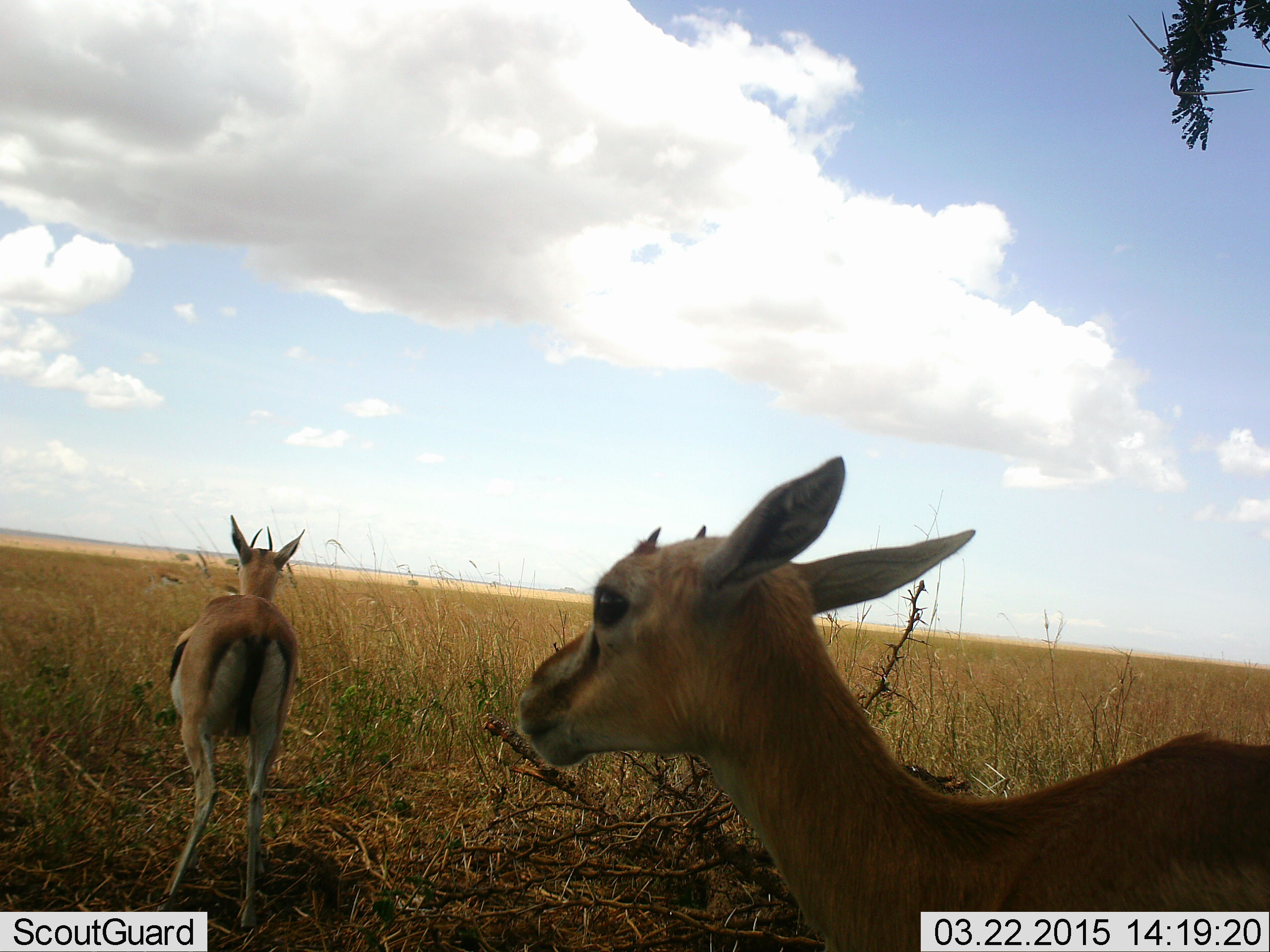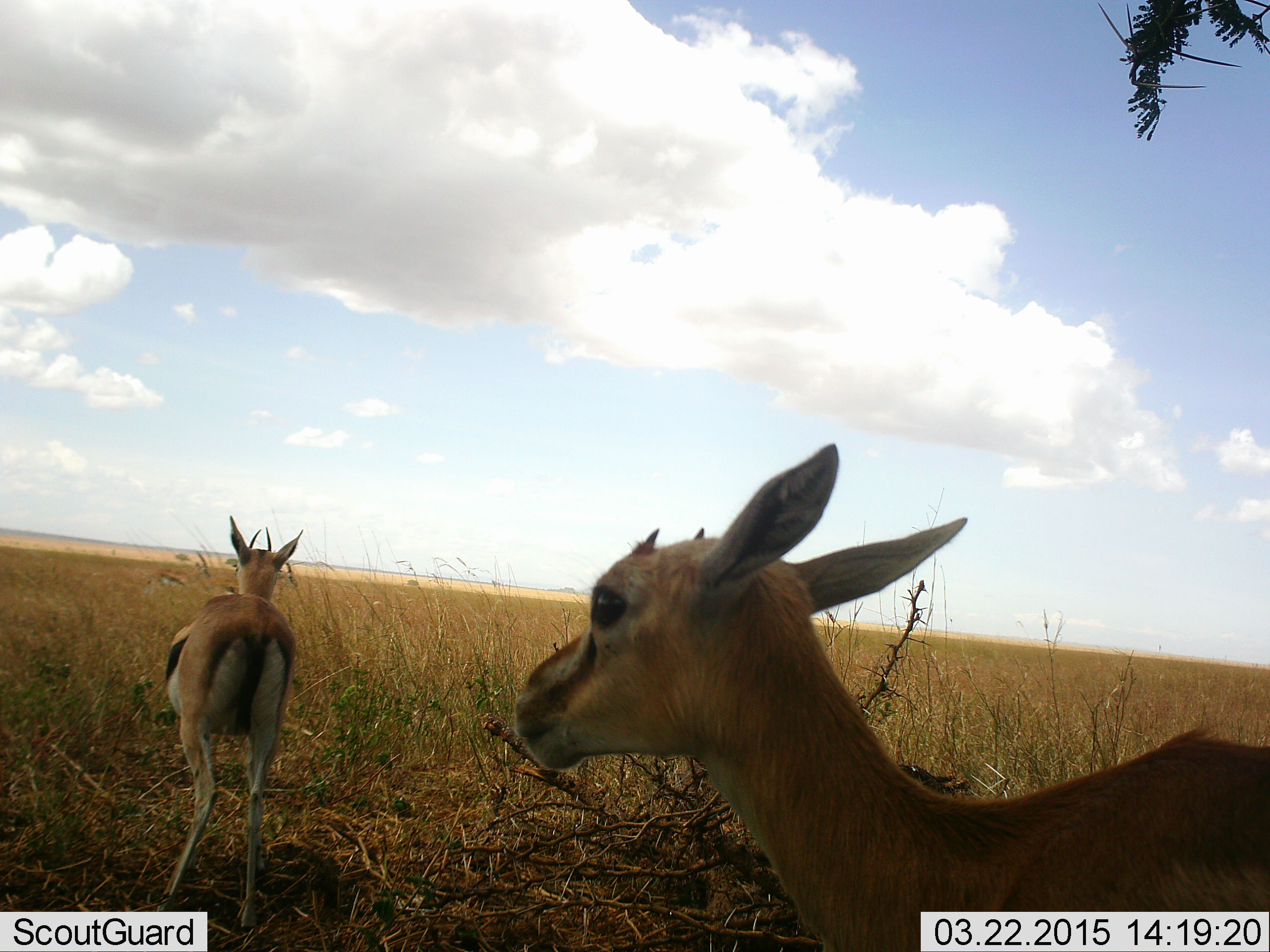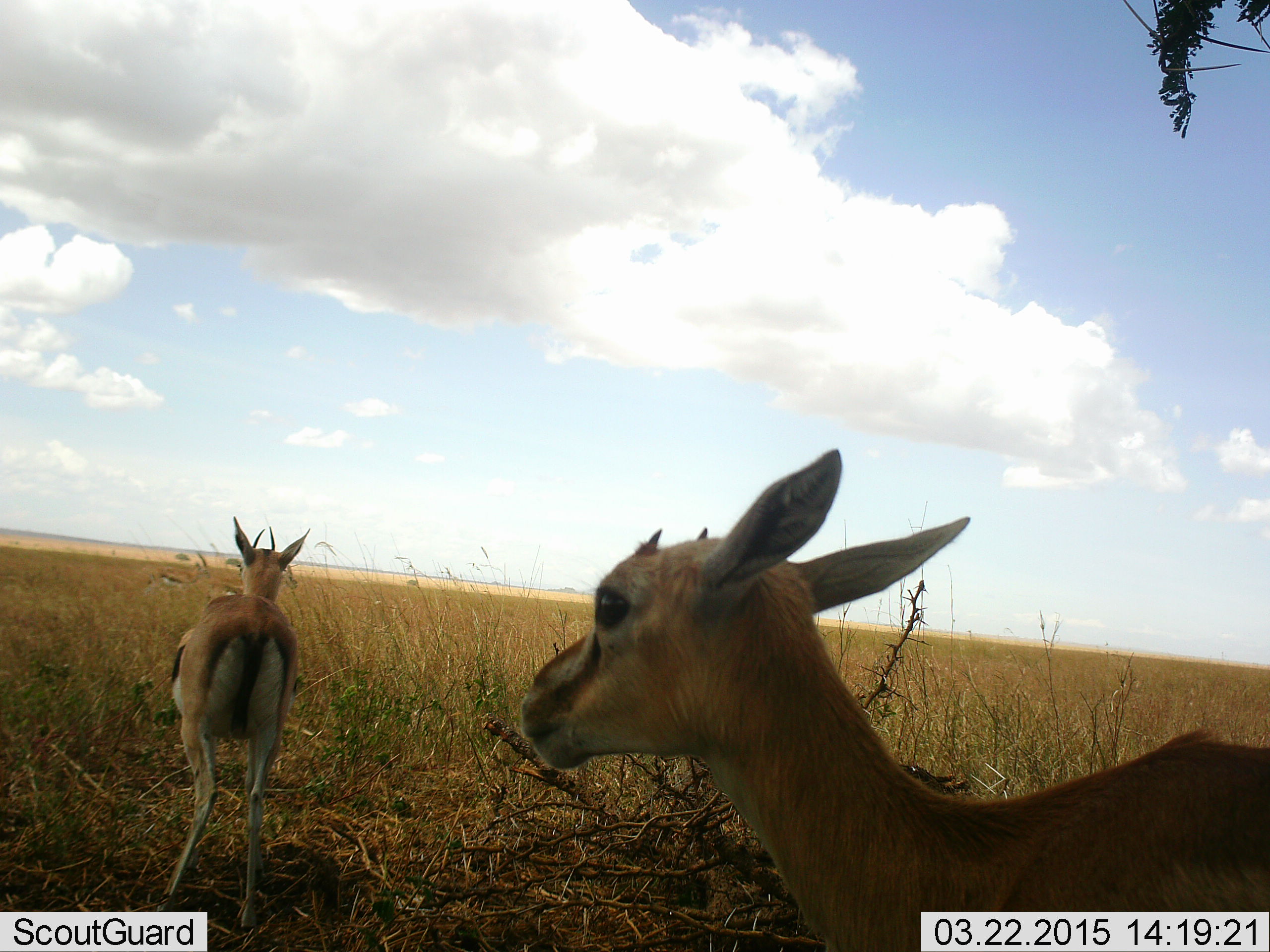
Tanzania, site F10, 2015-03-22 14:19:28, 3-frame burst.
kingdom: Animalia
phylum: Chordata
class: Mammalia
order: Artiodactyla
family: Bovidae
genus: Eudorcas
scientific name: Eudorcas thomsonii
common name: thomson's gazelle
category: gazellethomsons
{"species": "gazellethomsons (thomson's gazelle) (Eudorcas thomsonii)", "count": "2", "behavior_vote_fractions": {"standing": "90%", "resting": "10%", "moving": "10%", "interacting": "0%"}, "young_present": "0%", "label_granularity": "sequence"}